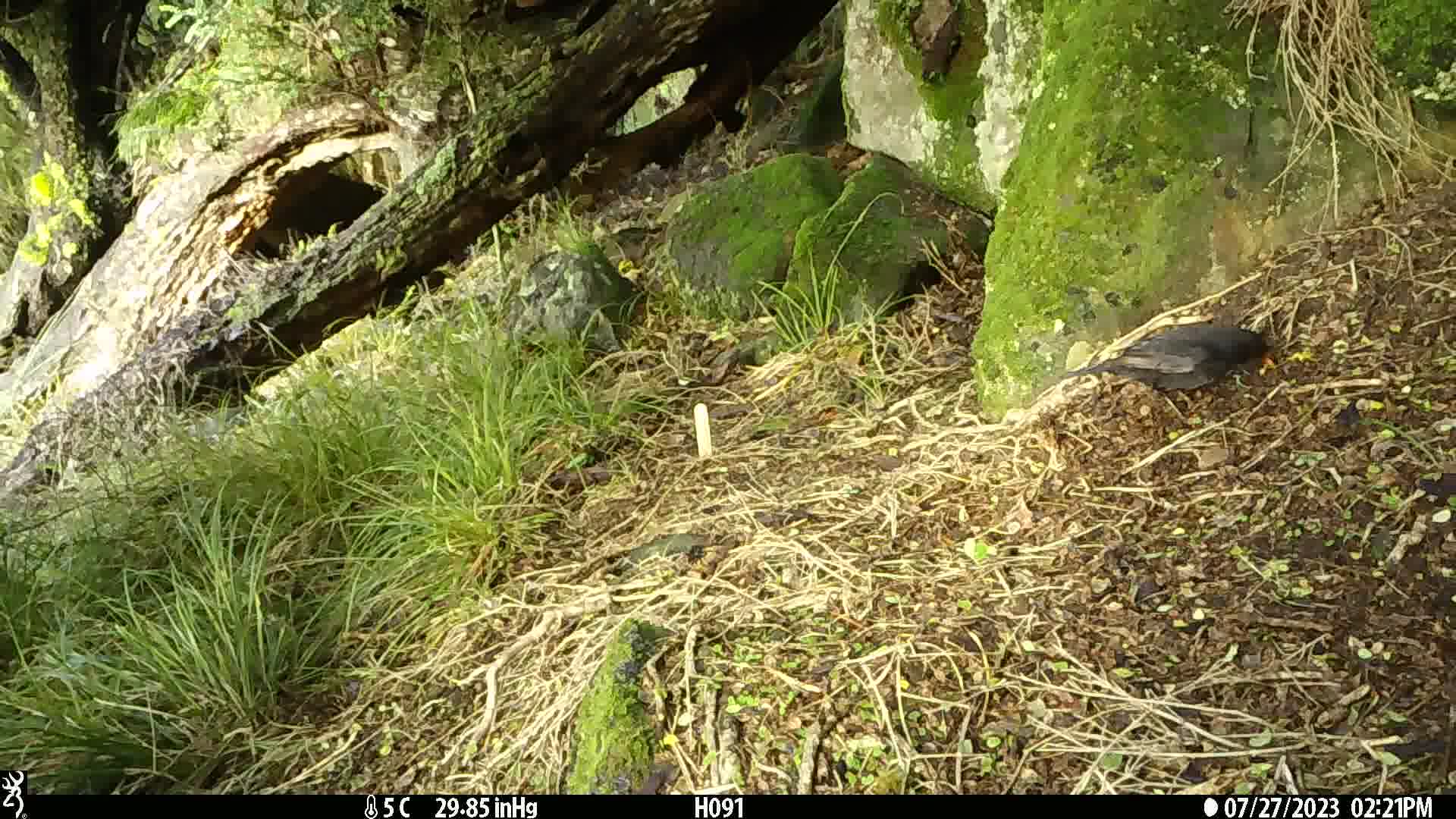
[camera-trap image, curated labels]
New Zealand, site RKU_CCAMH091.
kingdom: Animalia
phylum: Chordata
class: Aves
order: Passeriformes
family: Turdidae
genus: Turdus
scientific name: Turdus merula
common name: eurasian blackbird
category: blackbird